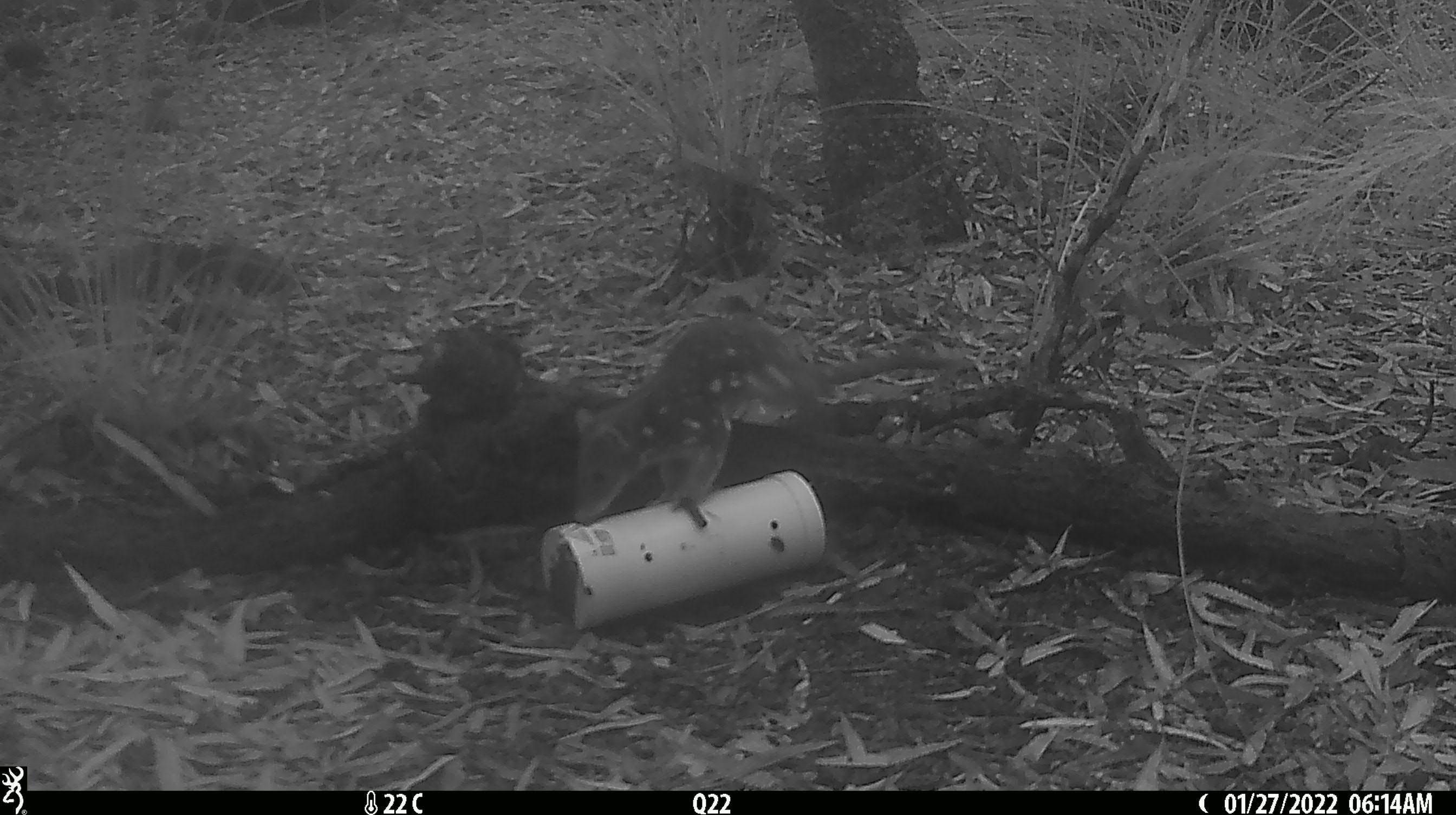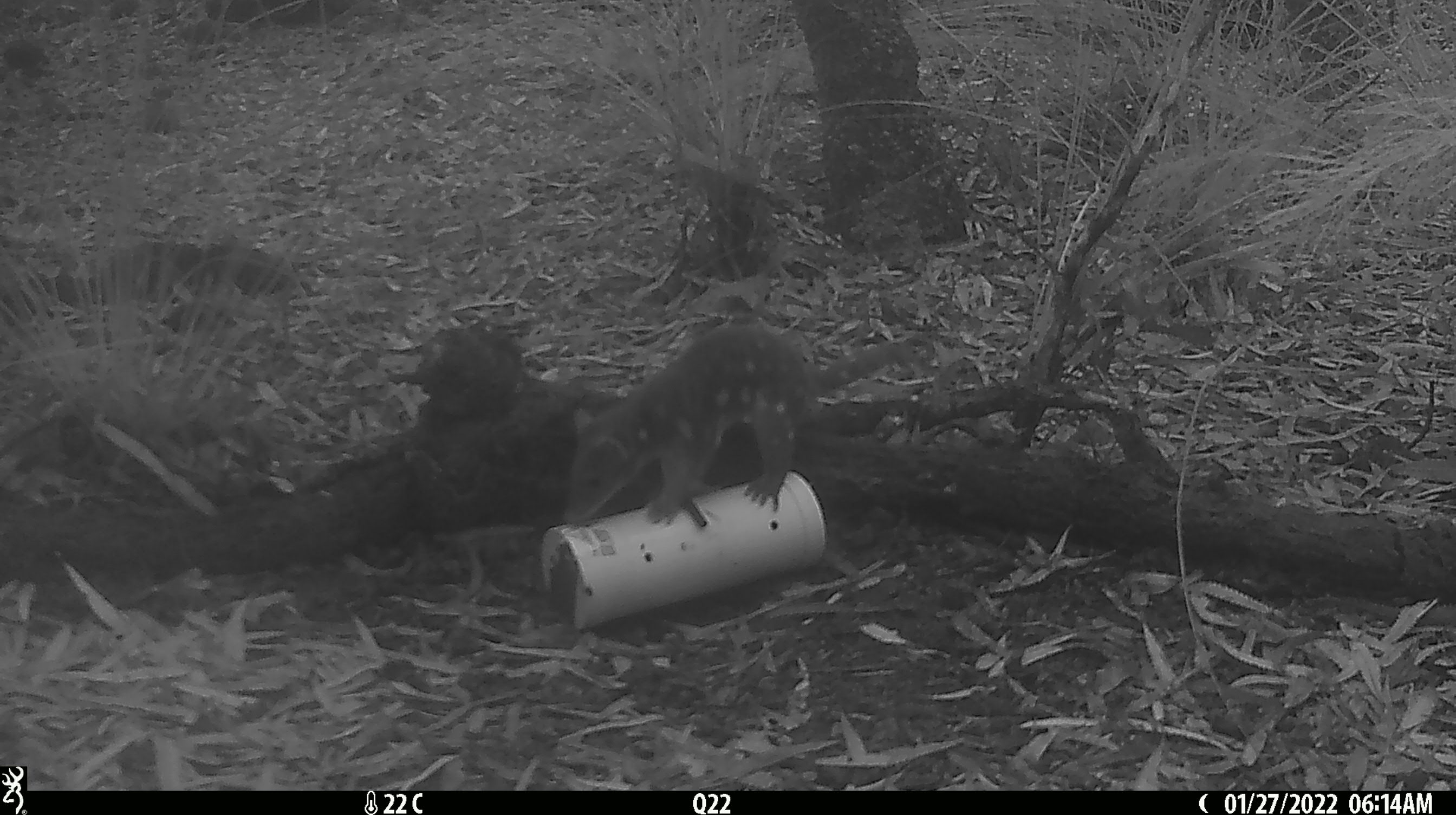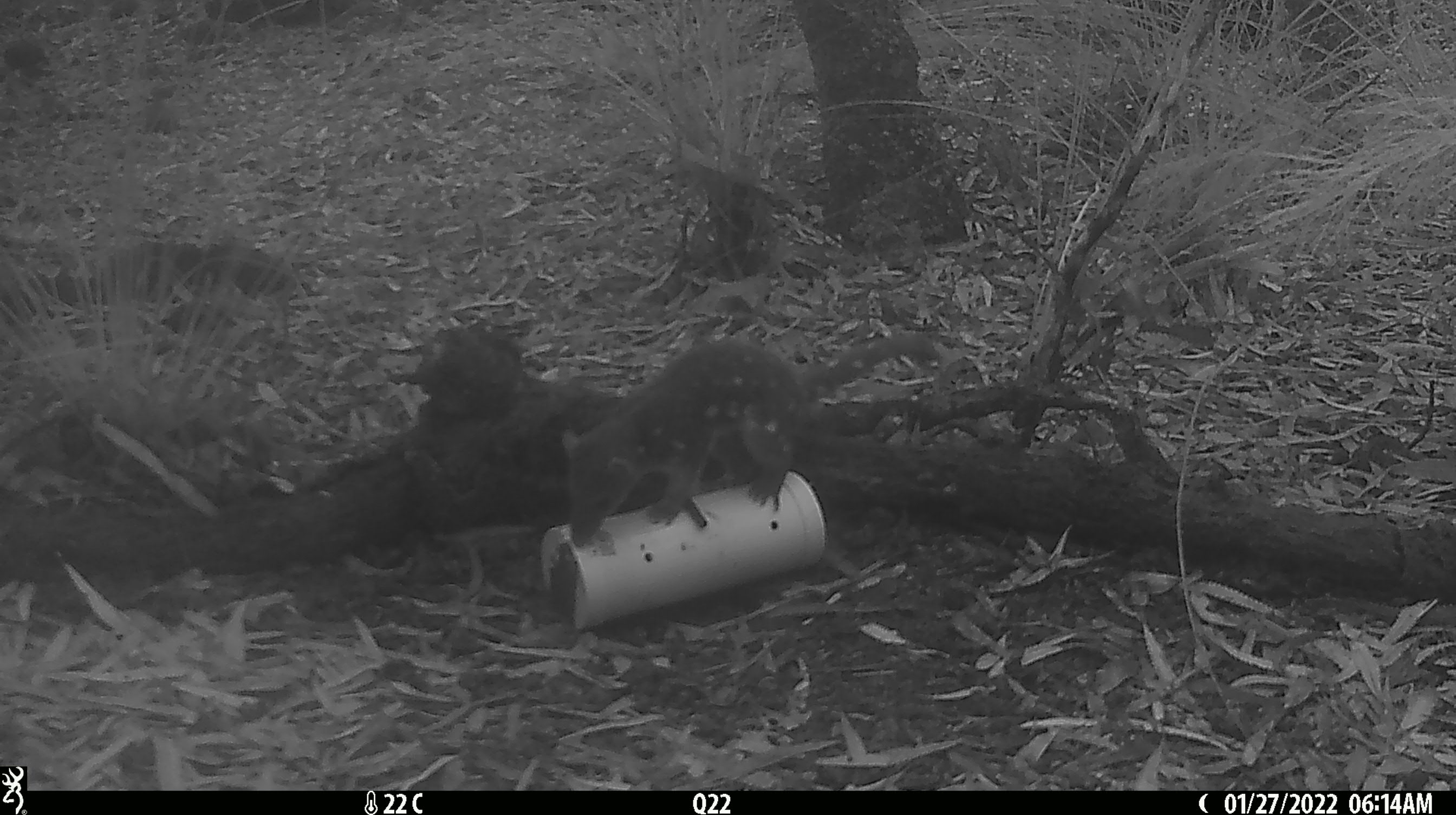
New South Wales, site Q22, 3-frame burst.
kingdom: Animalia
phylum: Chordata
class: Mammalia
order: Dasyuromorphia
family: Dasyuridae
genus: Dasyurus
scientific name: Dasyurus maculatus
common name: spotted-tailed quoll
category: quoll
Quoll (spotted-tailed quoll) (Dasyurus maculatus).